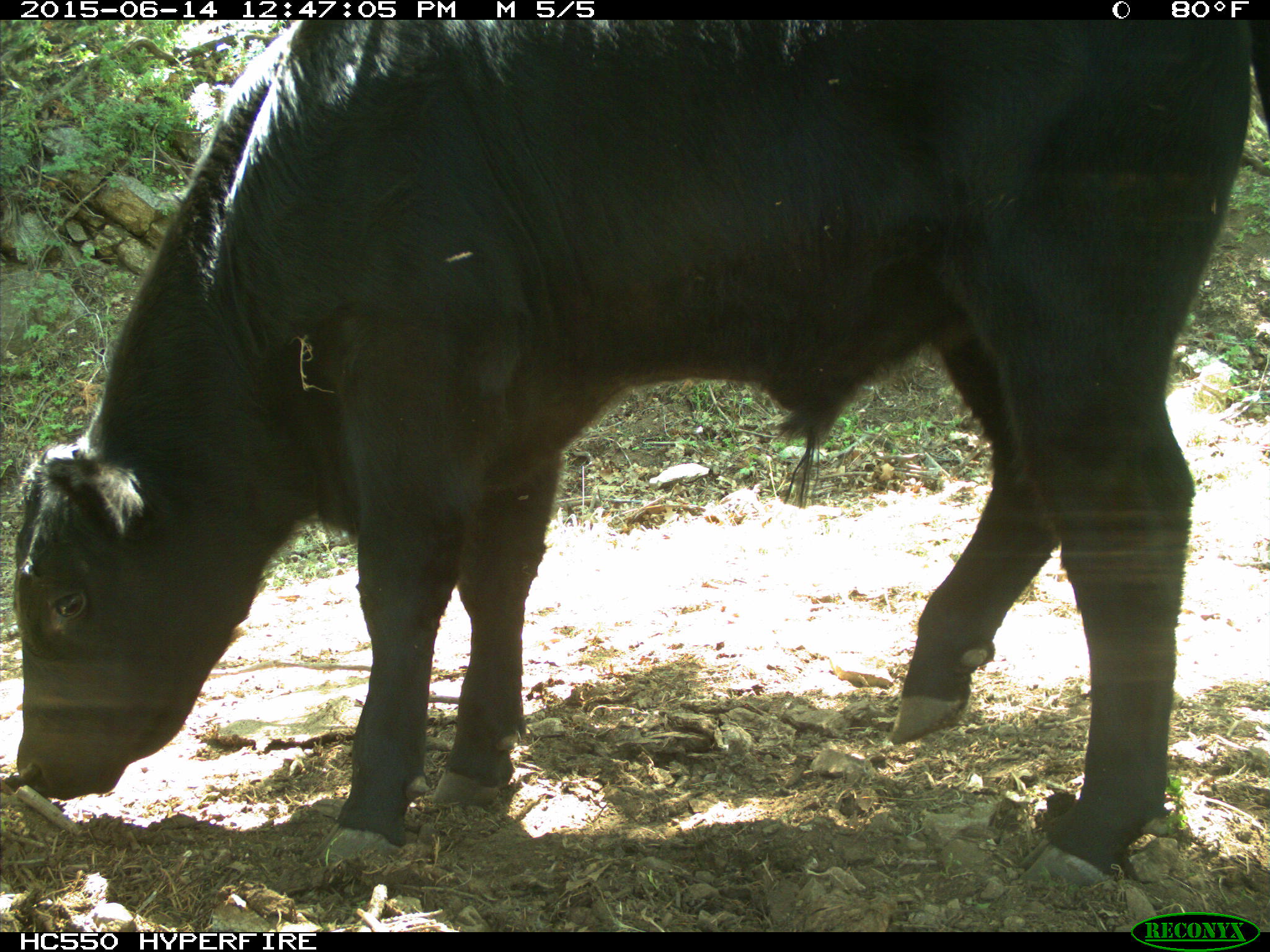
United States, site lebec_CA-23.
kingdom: Animalia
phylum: Chordata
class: Mammalia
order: Artiodactyla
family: Bovidae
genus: Bos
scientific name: Bos taurus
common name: domestic cow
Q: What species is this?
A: Bos taurus (domestic cow).